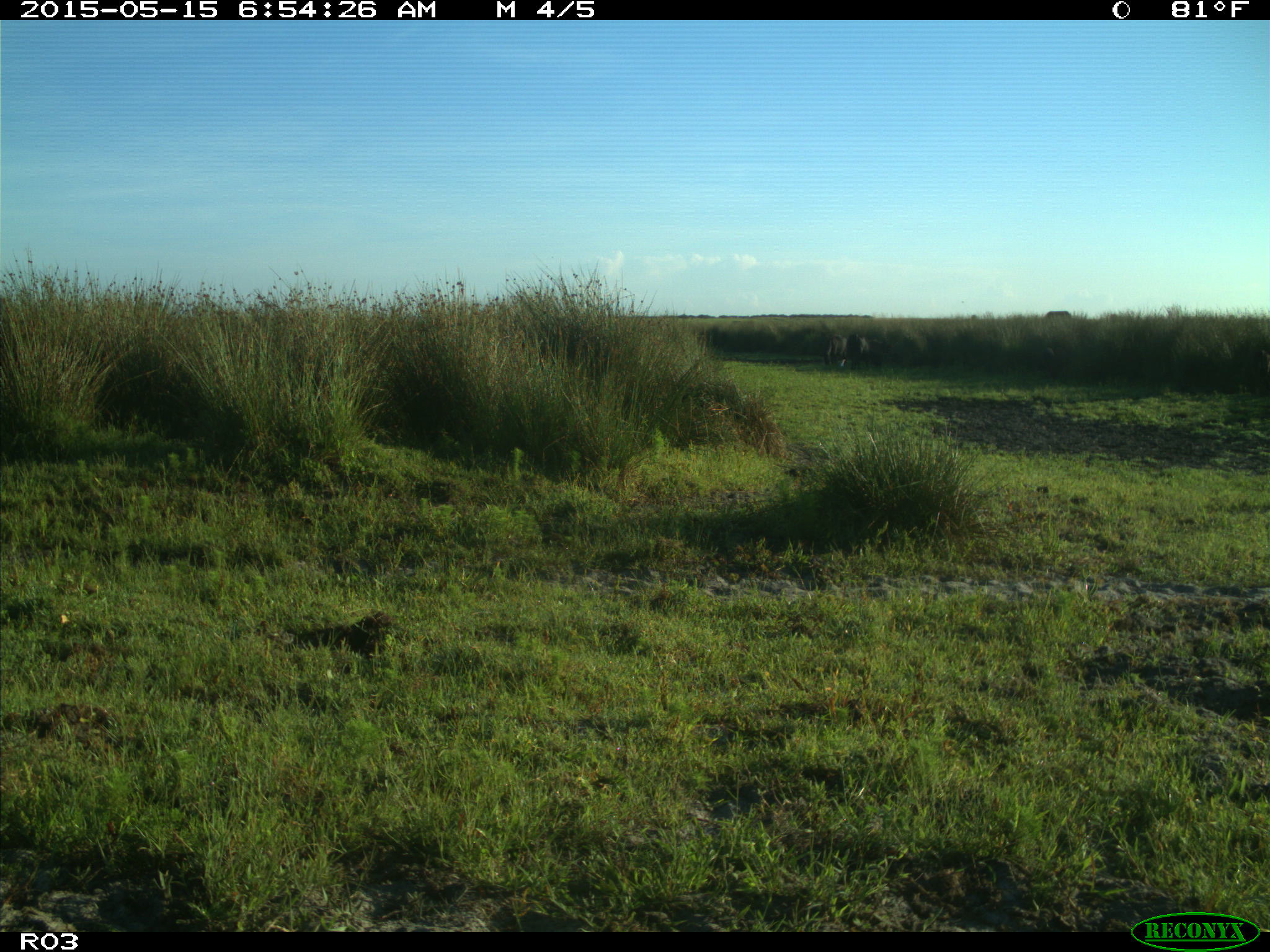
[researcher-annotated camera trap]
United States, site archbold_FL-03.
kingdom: Animalia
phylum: Chordata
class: Mammalia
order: Artiodactyla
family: Bovidae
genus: Bos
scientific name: Bos taurus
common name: domestic cow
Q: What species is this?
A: Bos taurus (domestic cow).